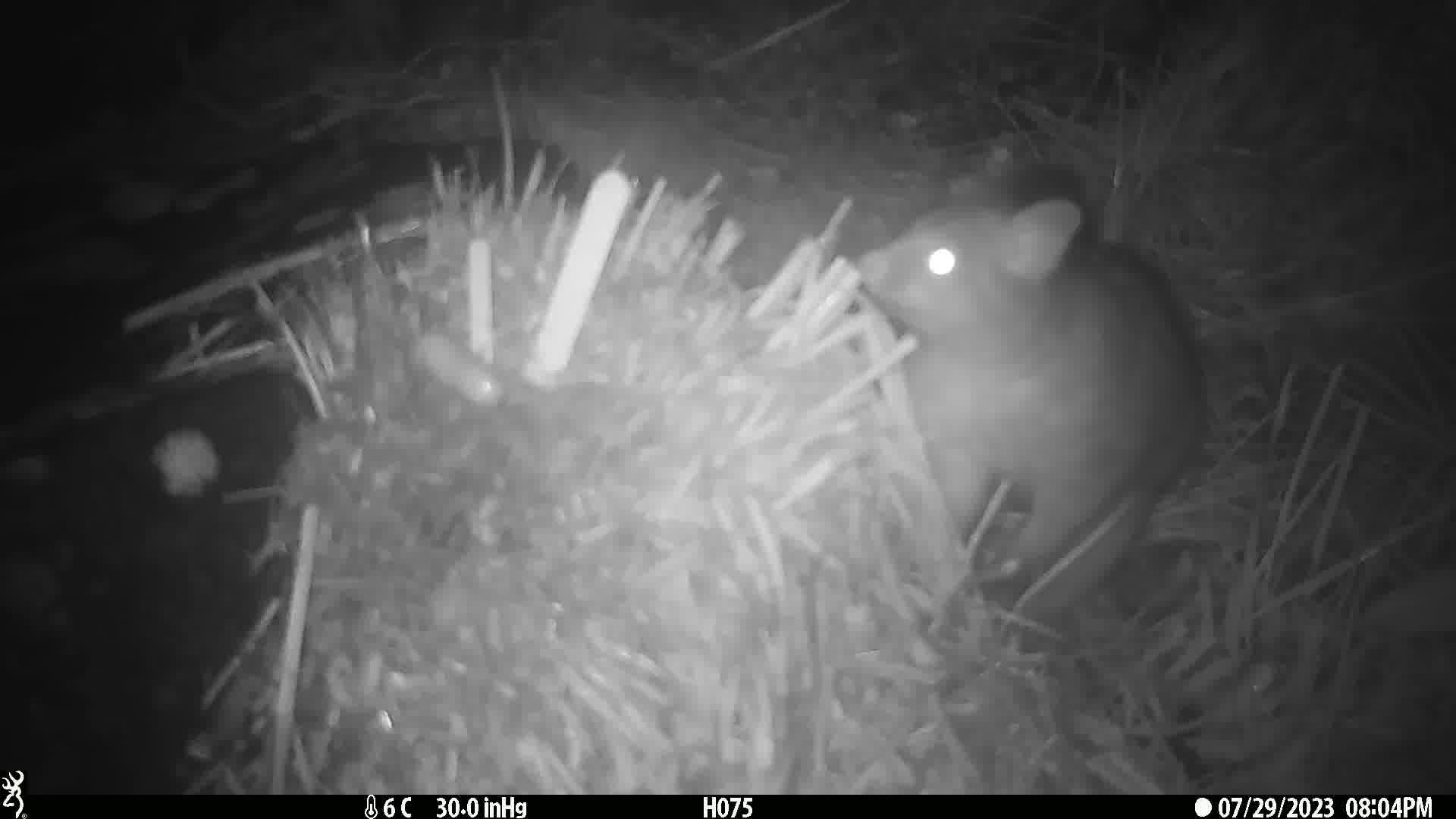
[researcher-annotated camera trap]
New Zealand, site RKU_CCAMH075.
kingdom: Animalia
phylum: Chordata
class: Mammalia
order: Diprotodontia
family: Phalangeridae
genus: Trichosurus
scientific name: Trichosurus vulpecula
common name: common brushtail possum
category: possum